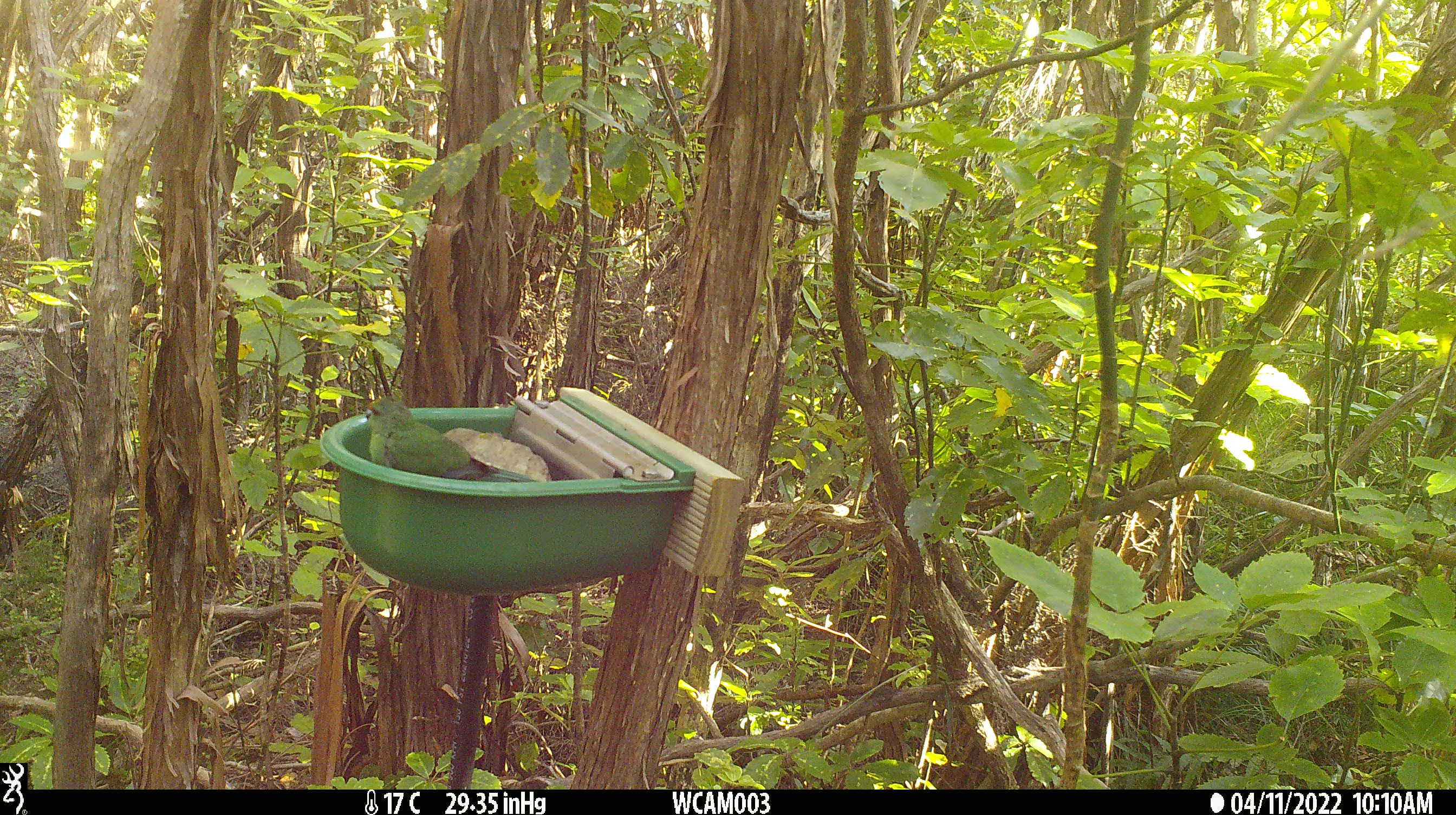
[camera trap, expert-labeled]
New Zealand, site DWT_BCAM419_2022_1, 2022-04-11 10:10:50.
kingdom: Animalia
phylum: Chordata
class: Aves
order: Psittaciformes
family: Psittaculidae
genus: Cyanoramphus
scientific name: Cyanoramphus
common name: parakeet